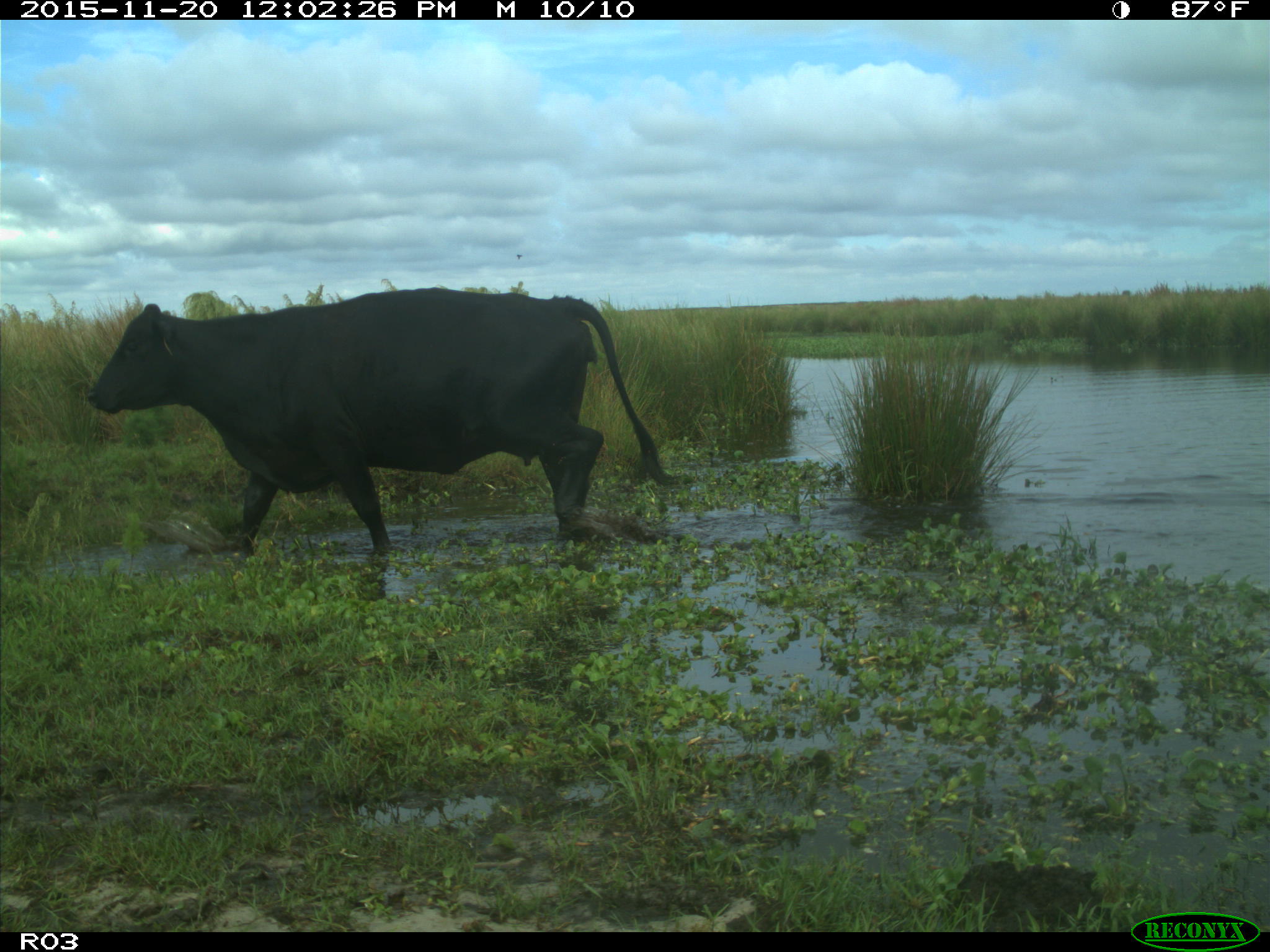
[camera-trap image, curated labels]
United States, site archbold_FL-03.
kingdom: Animalia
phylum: Chordata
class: Mammalia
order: Artiodactyla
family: Bovidae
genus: Bos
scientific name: Bos taurus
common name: domestic cow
Bos taurus (domestic cow).